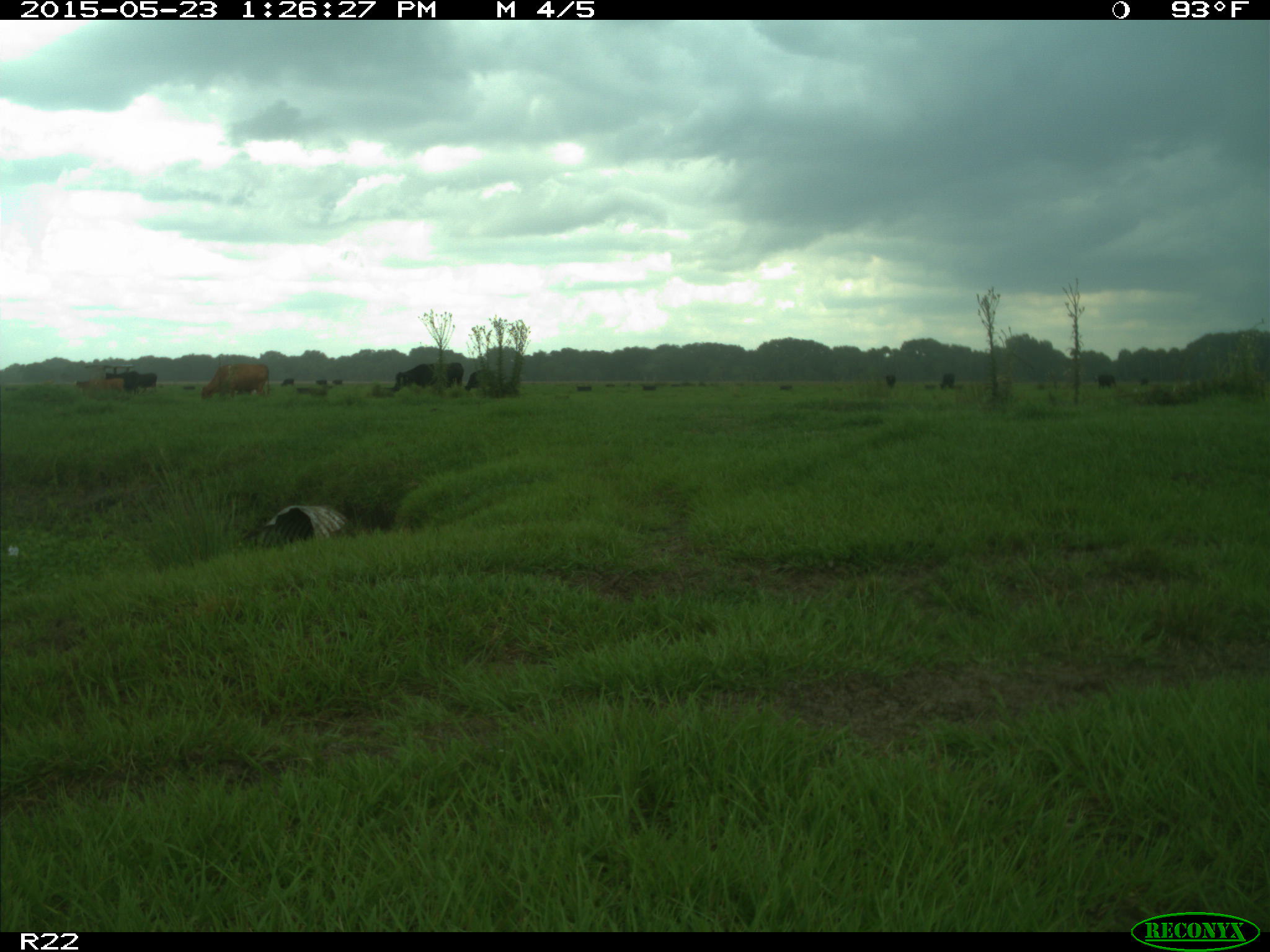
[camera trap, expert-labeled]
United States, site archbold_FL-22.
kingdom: Animalia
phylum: Chordata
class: Mammalia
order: Artiodactyla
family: Bovidae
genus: Bos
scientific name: Bos taurus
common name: domestic cow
Bos taurus (domestic cow).